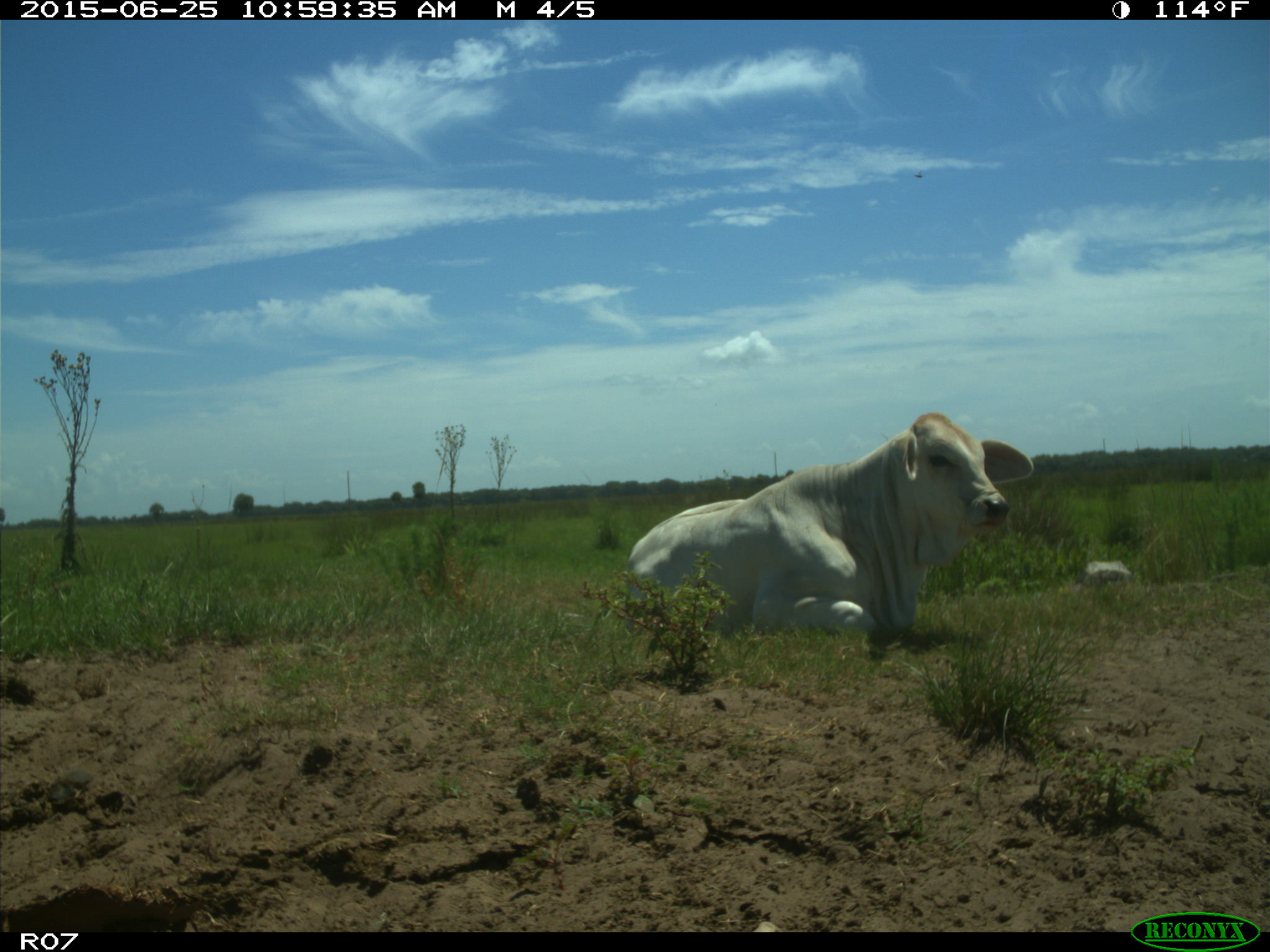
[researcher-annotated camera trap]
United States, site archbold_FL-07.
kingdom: Animalia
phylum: Chordata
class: Mammalia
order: Artiodactyla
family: Bovidae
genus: Bos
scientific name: Bos taurus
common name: domestic cow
Bos taurus (domestic cow).